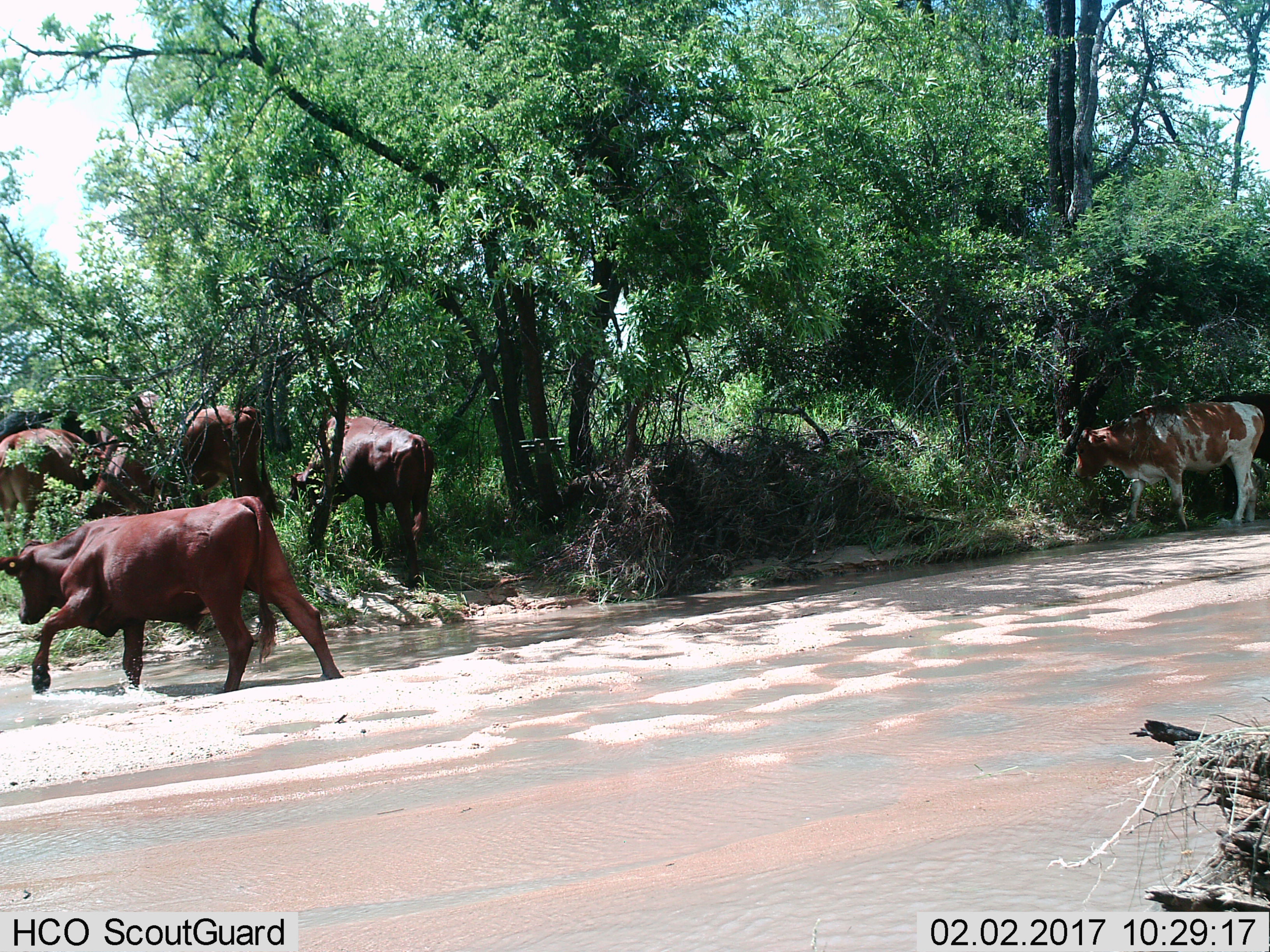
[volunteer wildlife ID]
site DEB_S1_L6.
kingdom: Animalia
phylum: Chordata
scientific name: Vertebrata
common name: domestic animal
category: domesticanimal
Domesticanimal (domestic animal) (Vertebrata), count 6. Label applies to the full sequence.